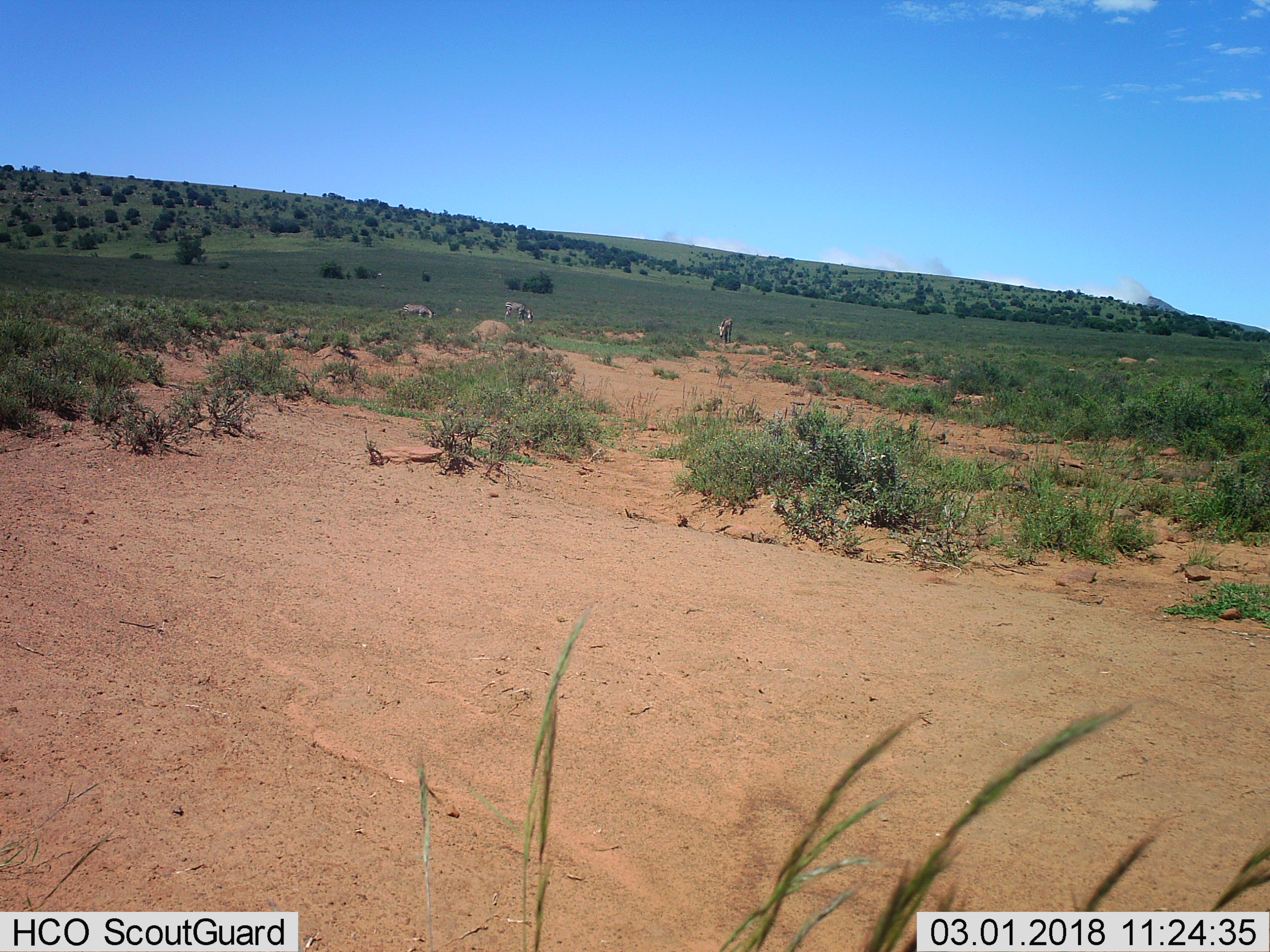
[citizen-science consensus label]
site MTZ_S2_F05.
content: unidentified animal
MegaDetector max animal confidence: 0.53